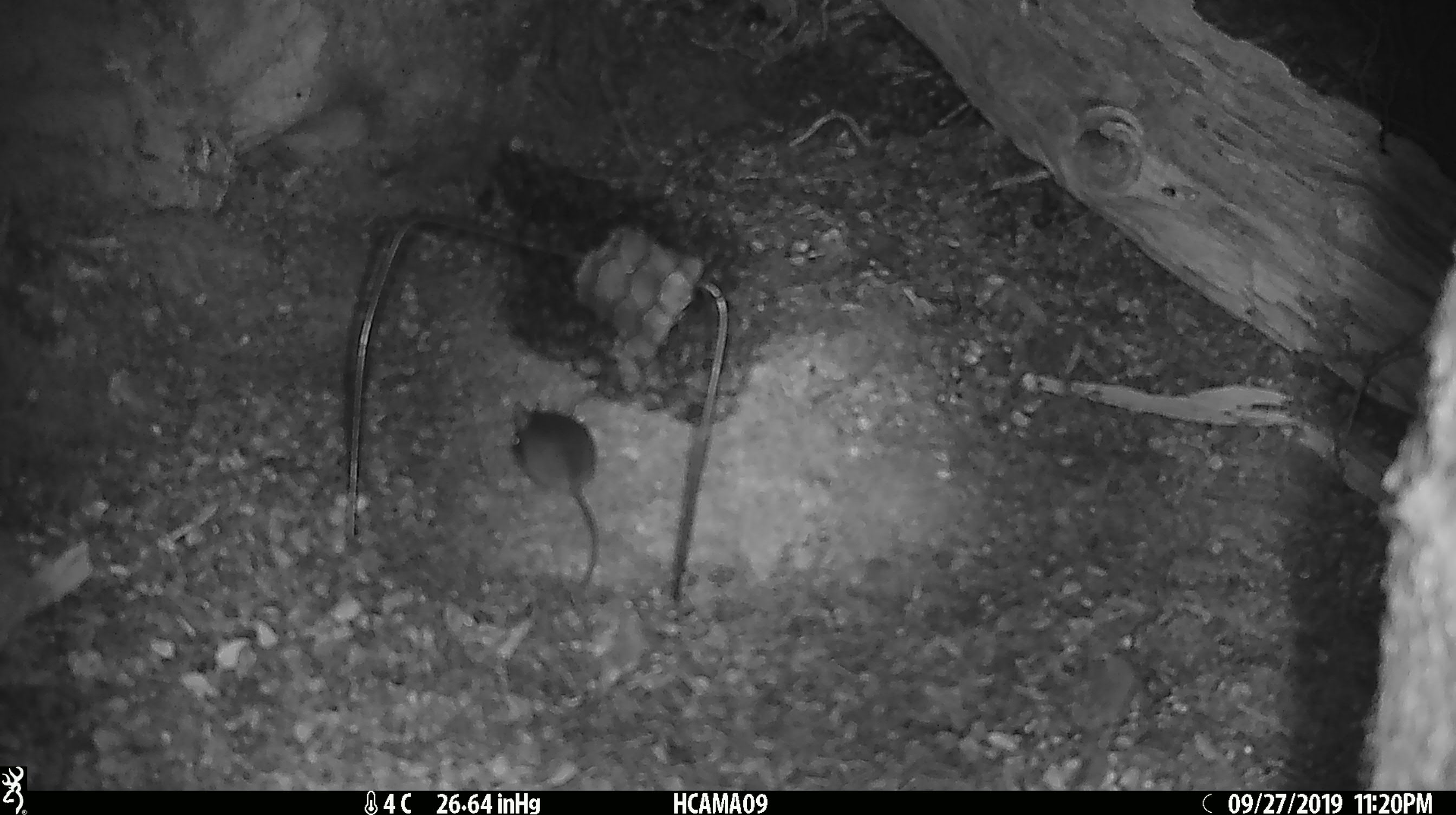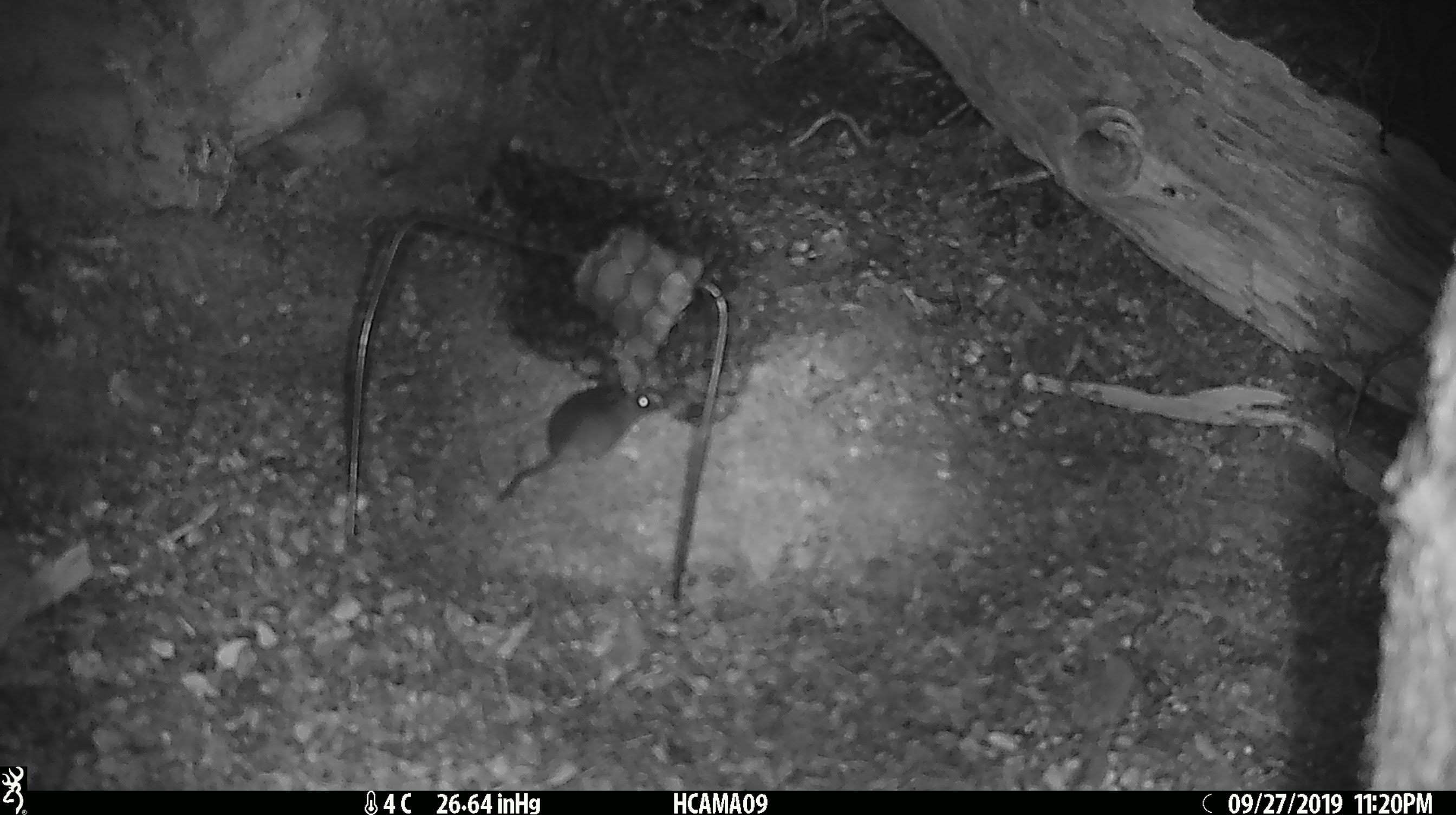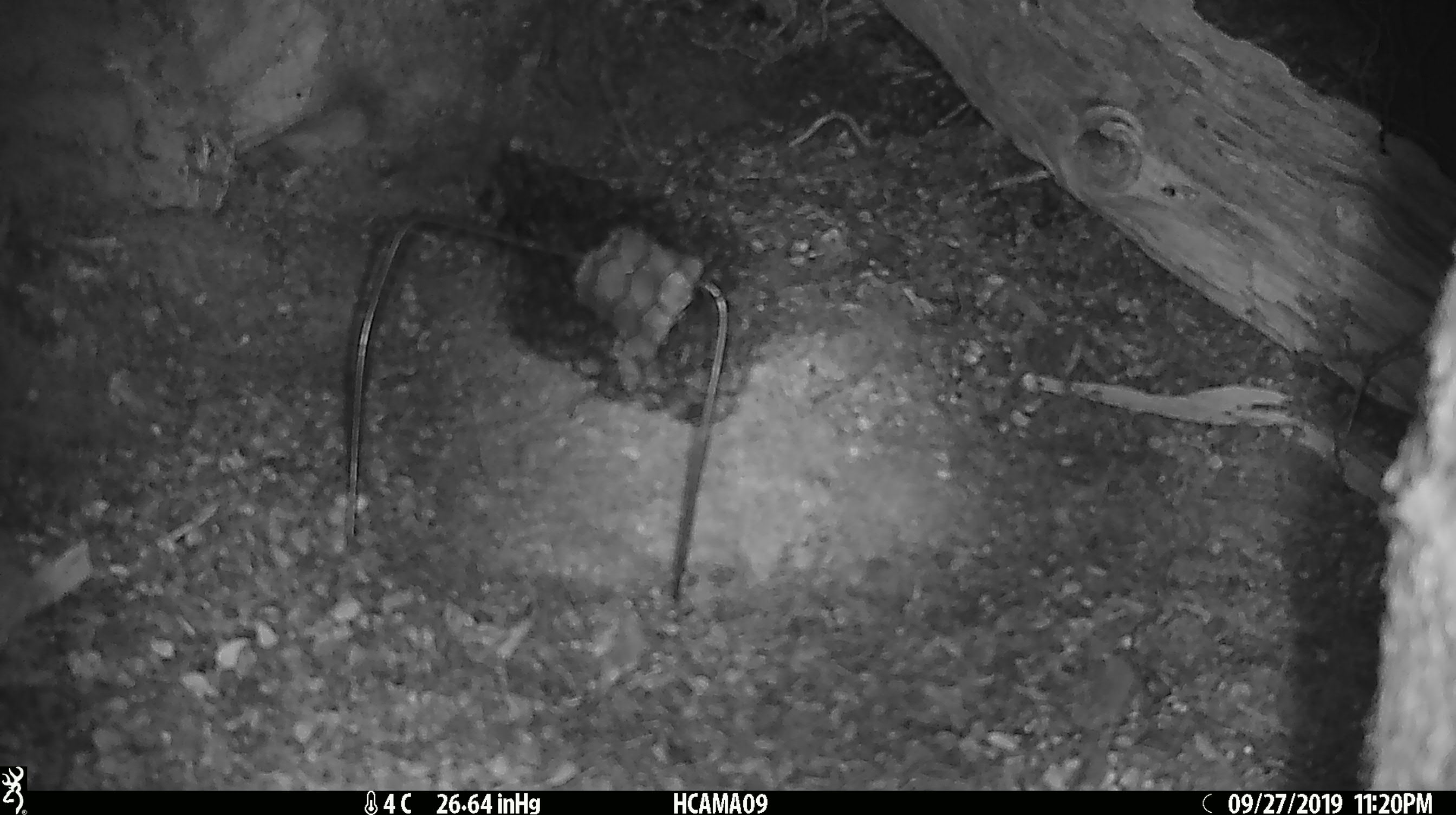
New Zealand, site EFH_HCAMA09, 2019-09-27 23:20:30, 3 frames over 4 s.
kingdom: Animalia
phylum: Chordata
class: Mammalia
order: Rodentia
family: Muridae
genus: Mus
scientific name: Mus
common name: mouse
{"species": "mouse (Mus)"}